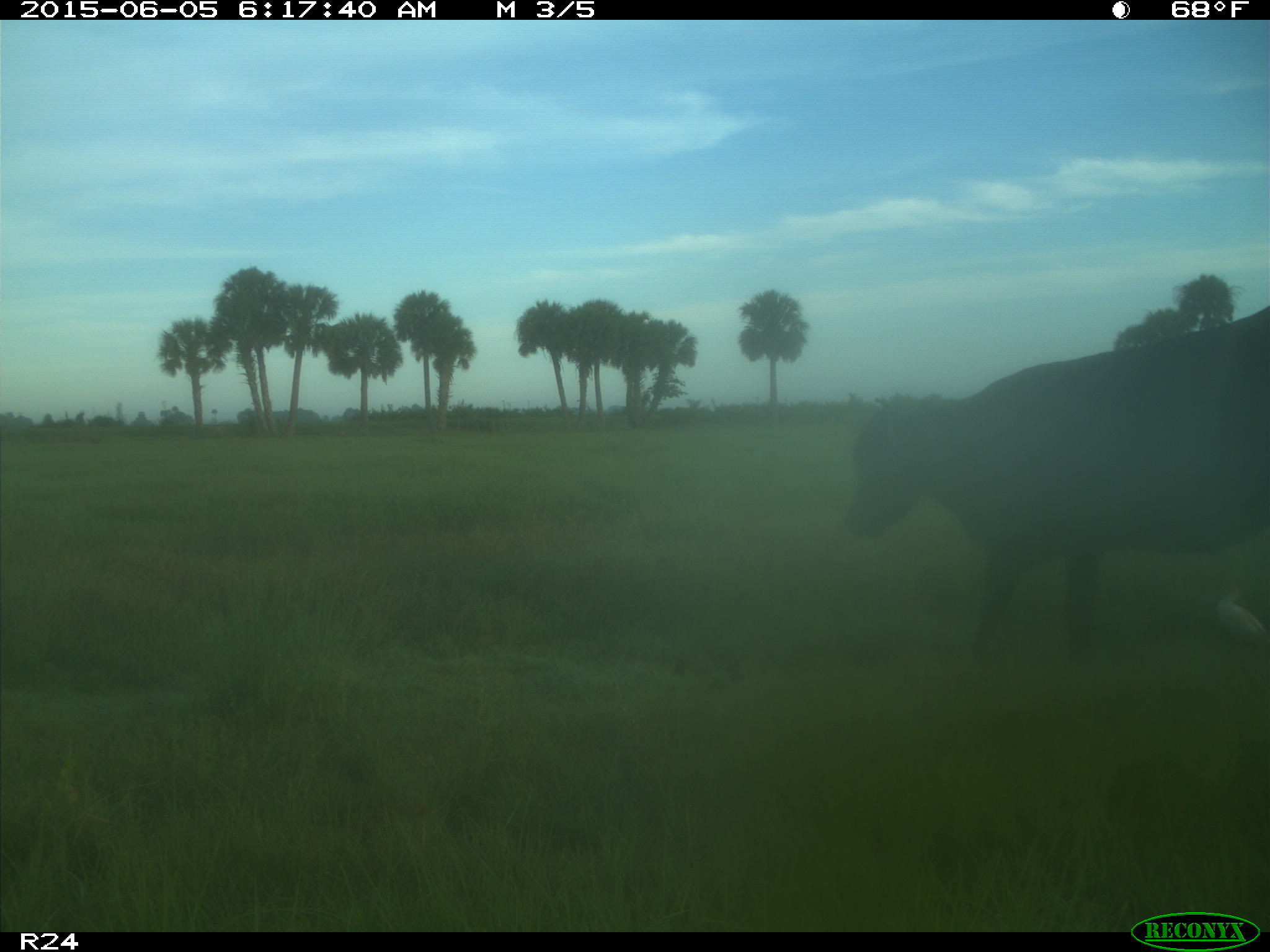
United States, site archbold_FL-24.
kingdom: Animalia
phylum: Chordata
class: Mammalia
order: Artiodactyla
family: Bovidae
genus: Bos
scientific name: Bos taurus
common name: domestic cow